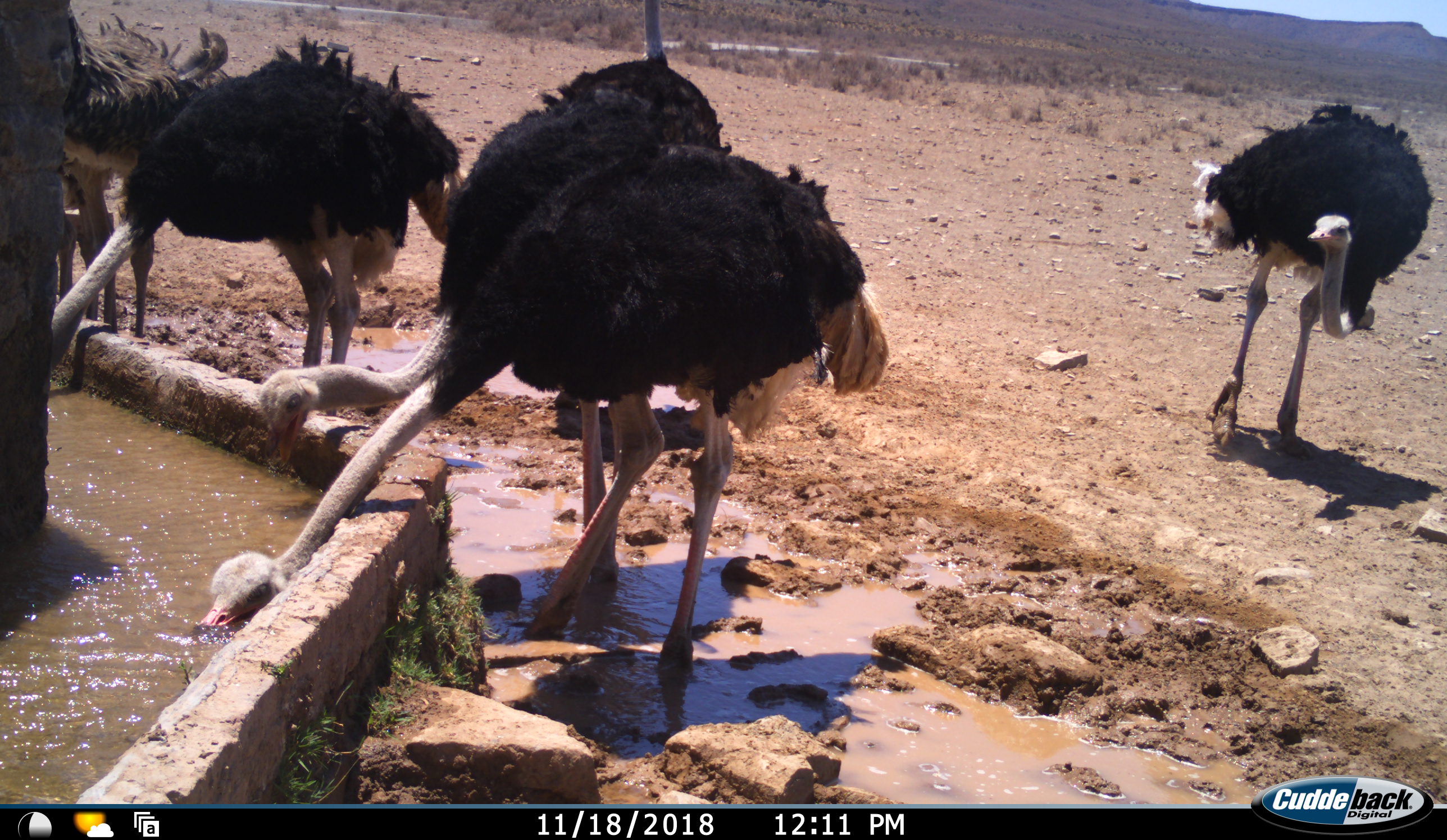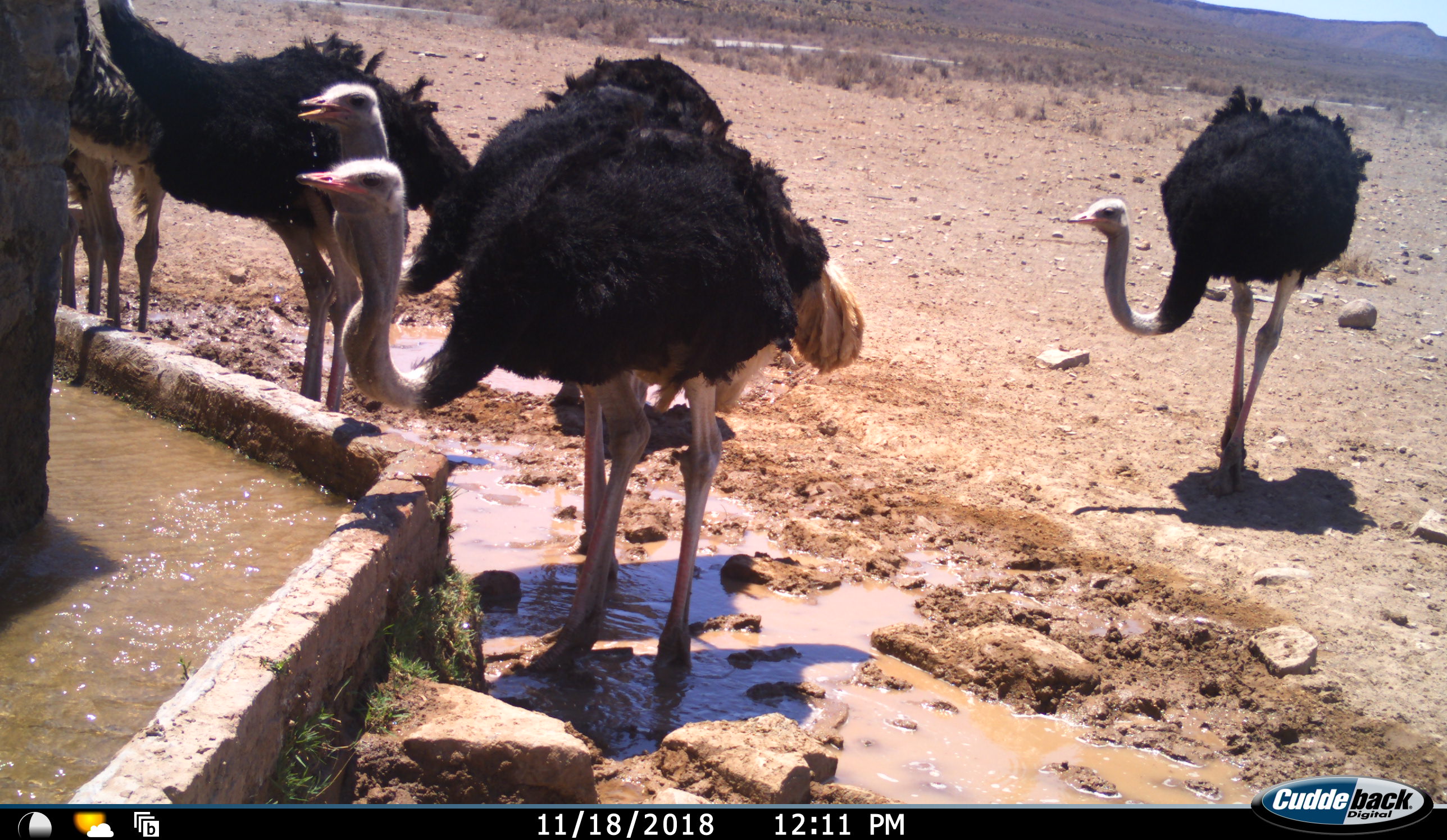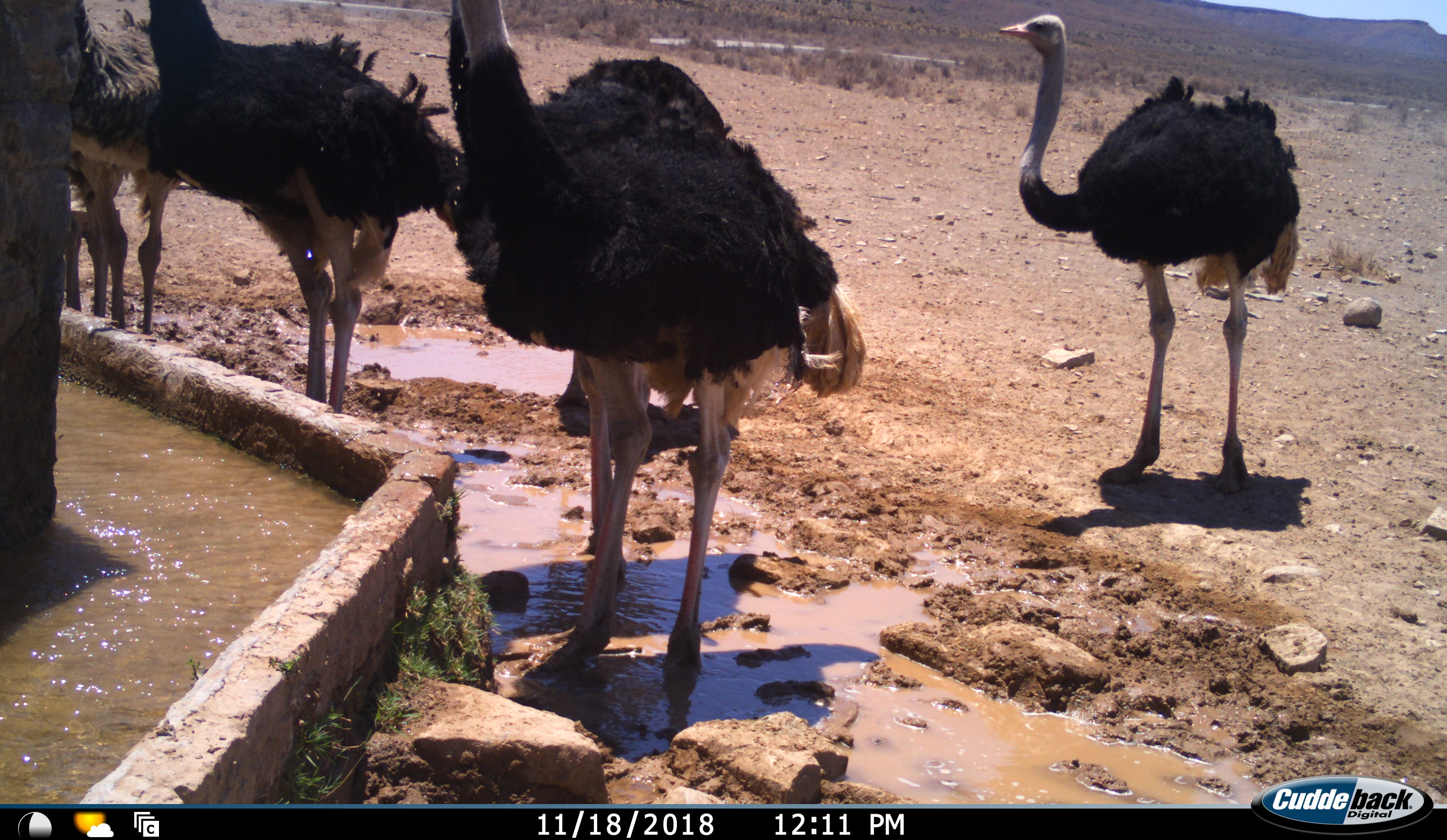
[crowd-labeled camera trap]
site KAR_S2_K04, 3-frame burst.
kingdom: Animalia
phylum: Chordata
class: Aves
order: Struthioniformes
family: Struthionidae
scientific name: Struthionidae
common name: ostrich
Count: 7.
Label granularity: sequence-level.